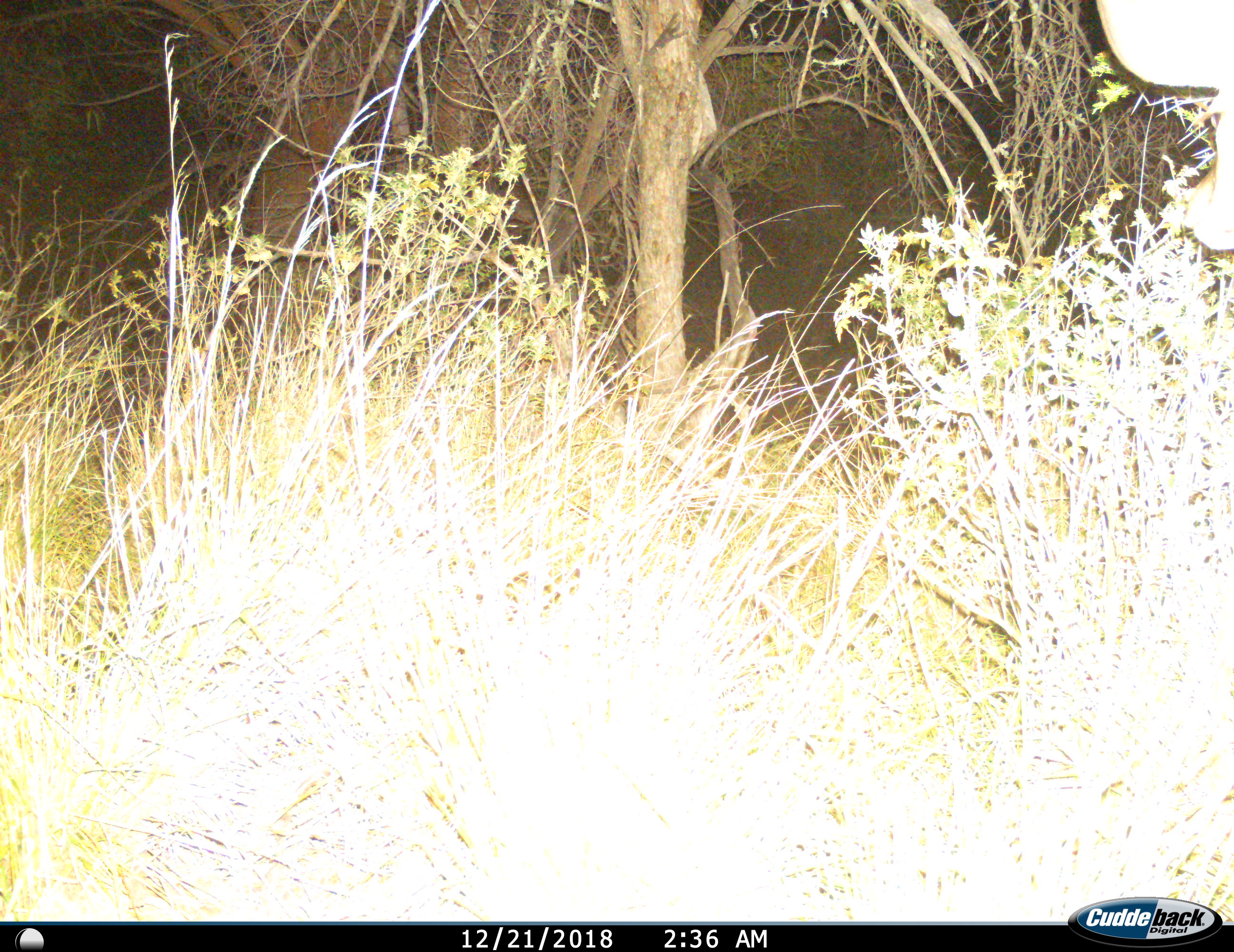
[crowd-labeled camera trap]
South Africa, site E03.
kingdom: Animalia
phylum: Chordata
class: Mammalia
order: Artiodactyla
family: Bovidae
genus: Tragelaphus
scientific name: Tragelaphus strepsiceros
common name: greater kudu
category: kudu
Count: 1.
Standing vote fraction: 57%.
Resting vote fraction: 0%.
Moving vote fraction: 43%.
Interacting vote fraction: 0%.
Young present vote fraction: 0%.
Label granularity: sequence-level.